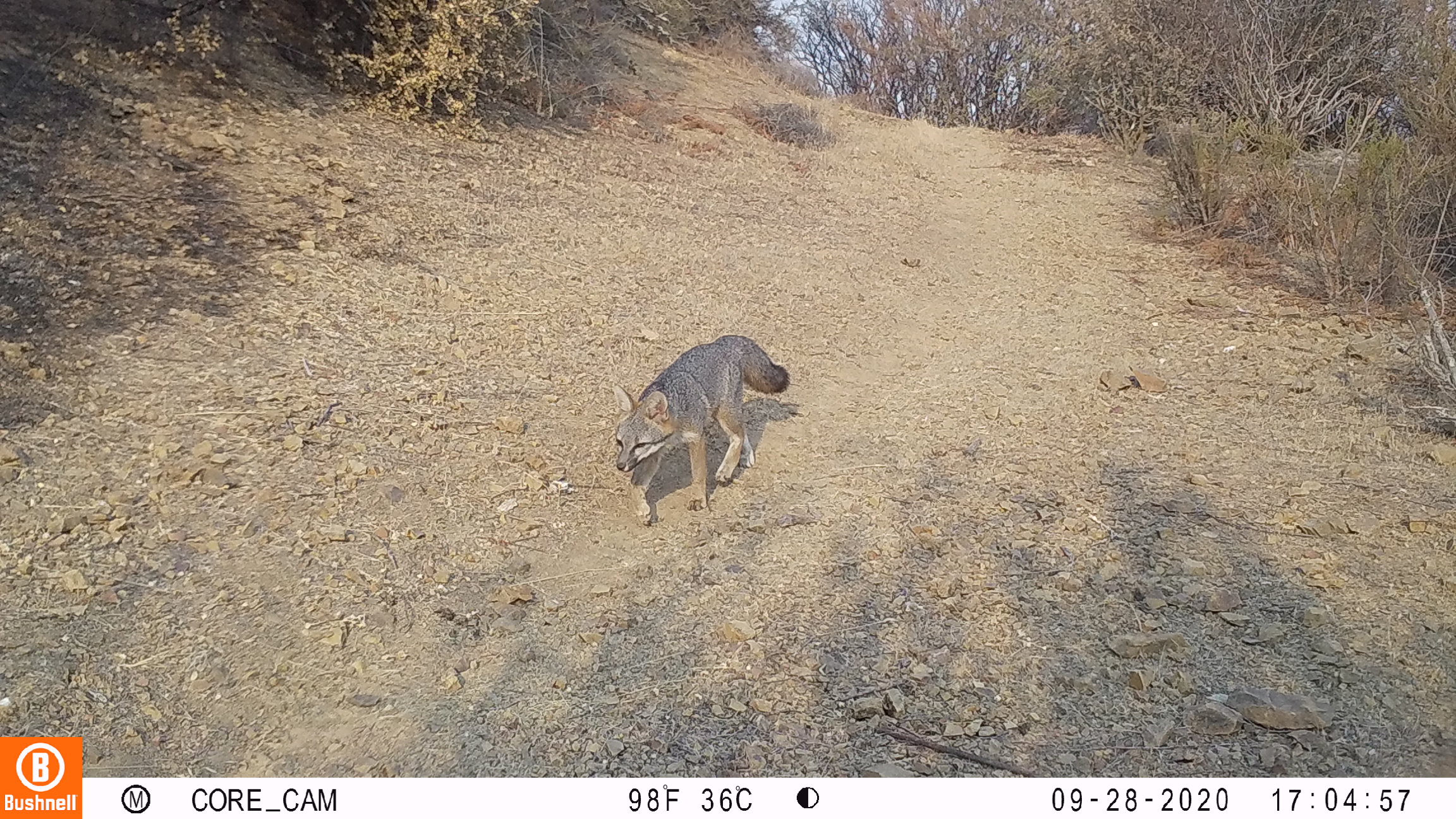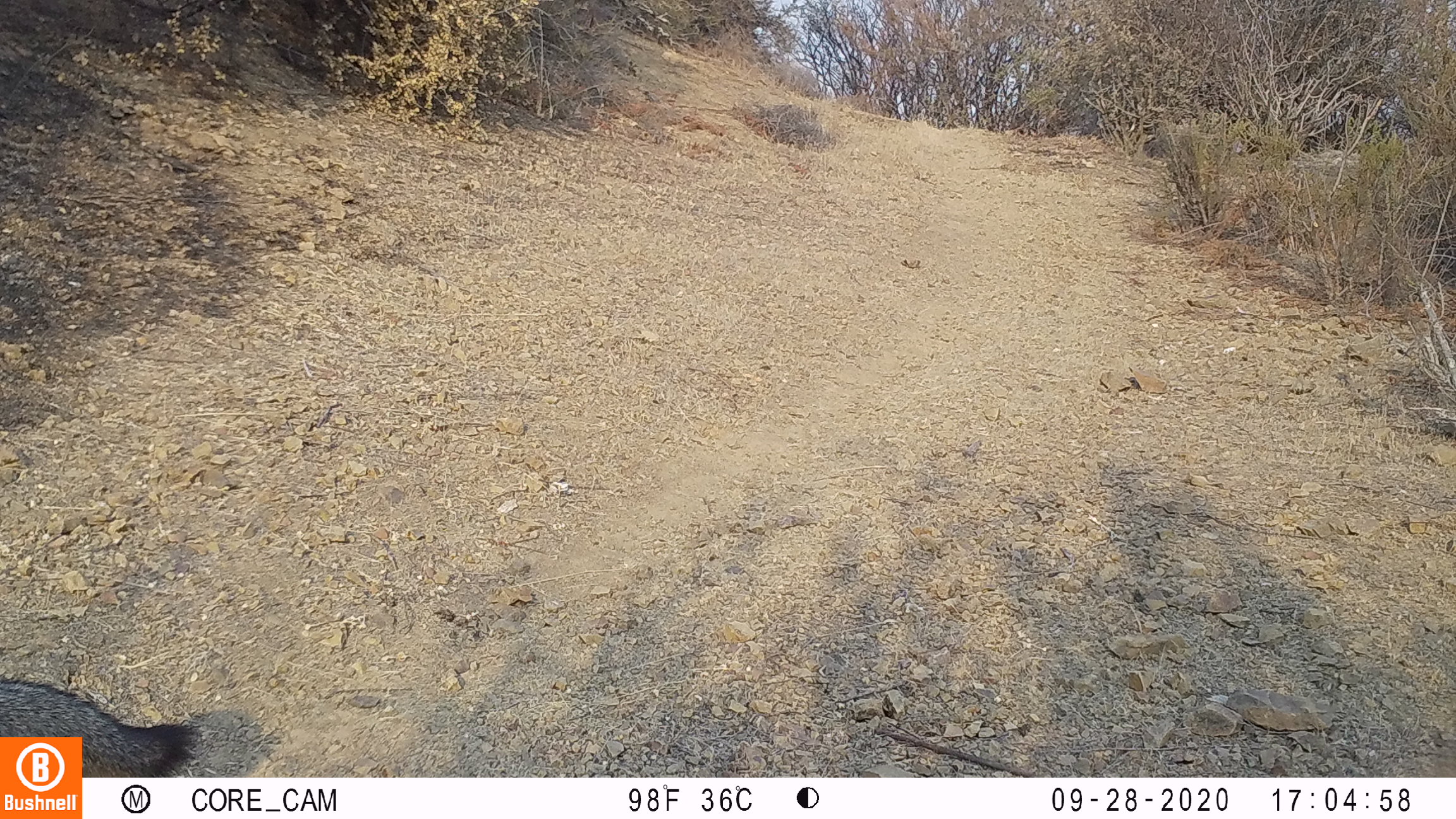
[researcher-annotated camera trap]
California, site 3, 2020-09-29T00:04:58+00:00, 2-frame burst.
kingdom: Animalia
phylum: Chordata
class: Mammalia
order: Carnivora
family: Canidae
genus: Urocyon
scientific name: Urocyon cinereoargenteus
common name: gray fox